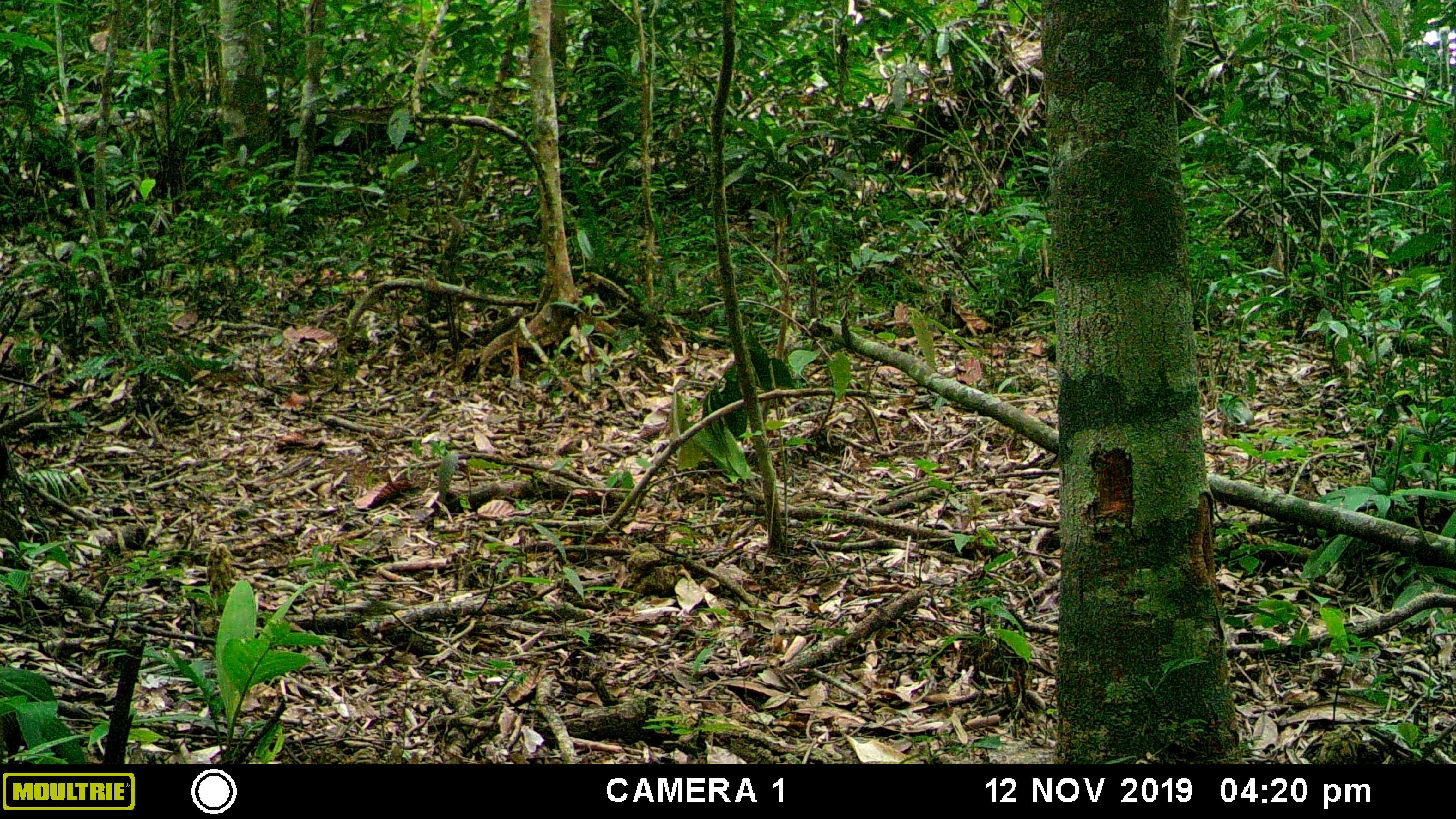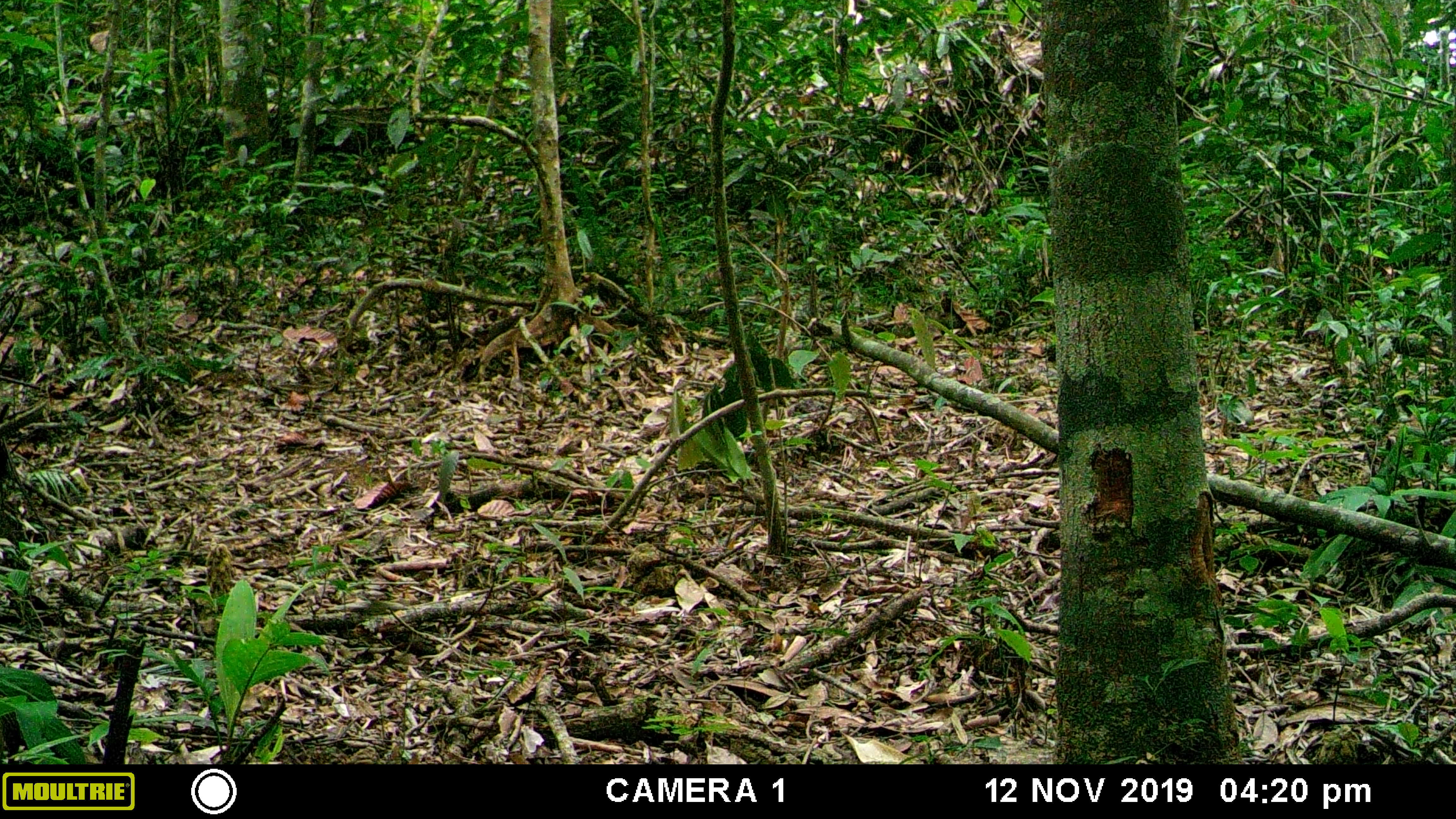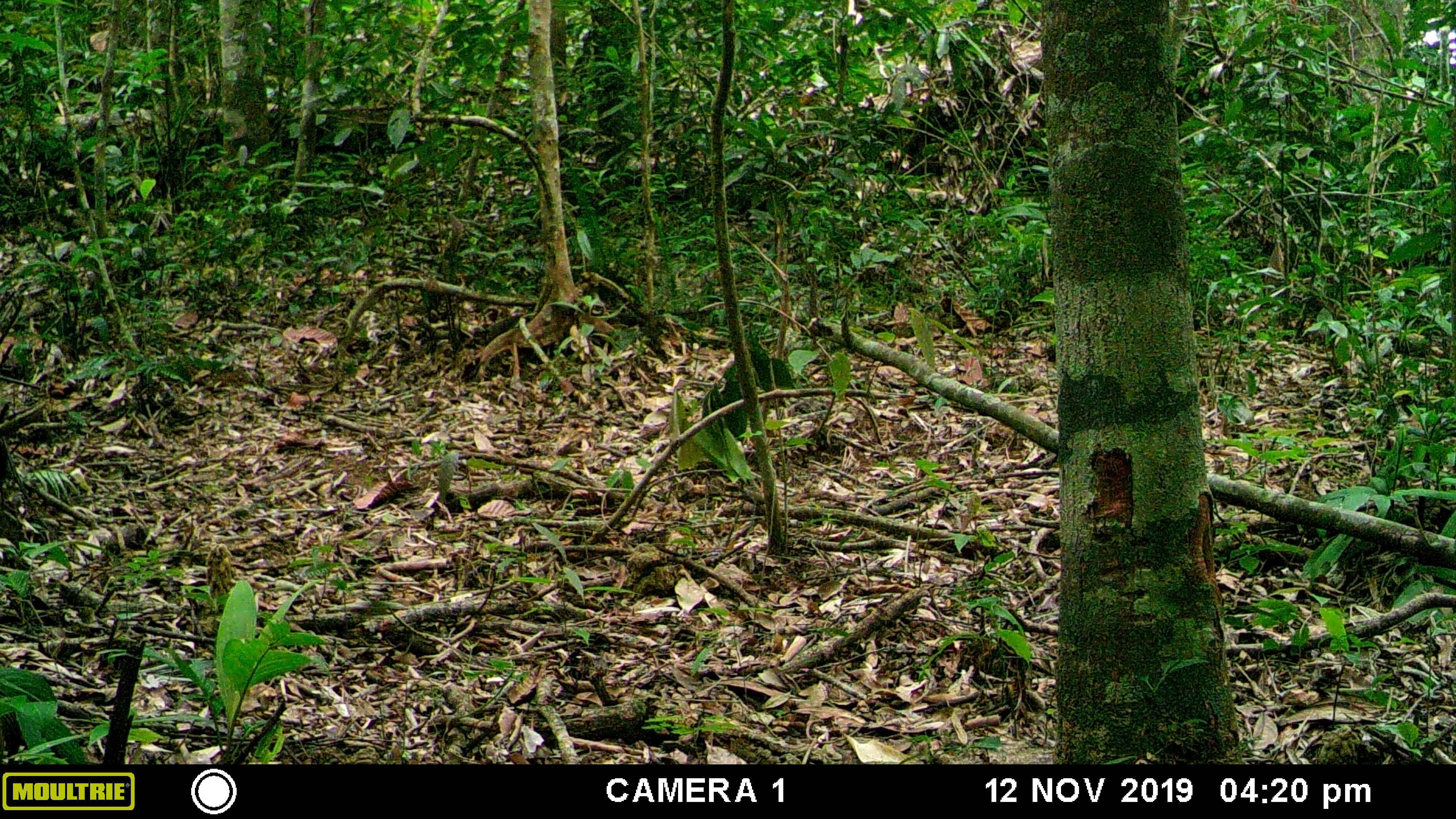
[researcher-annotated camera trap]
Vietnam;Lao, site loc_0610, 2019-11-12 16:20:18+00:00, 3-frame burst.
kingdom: Animalia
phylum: Chordata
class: Mammalia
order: Carnivora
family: Mustelidae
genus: Martes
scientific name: Martes flavigula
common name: yellow-throated marten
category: yellow throated marten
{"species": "yellow throated marten (yellow-throated marten) (Martes flavigula)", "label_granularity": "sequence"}